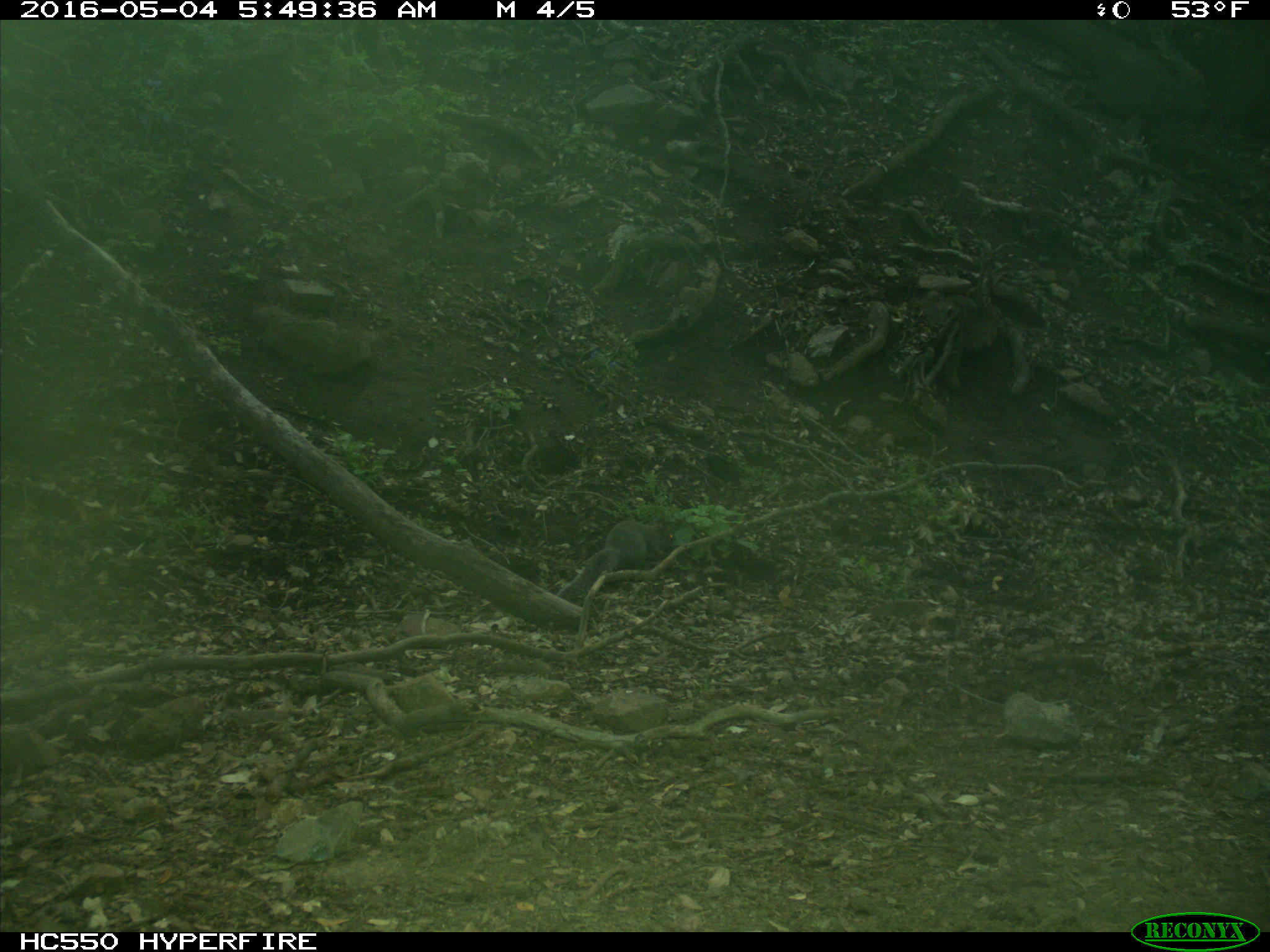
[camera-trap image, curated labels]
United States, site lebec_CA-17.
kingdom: Animalia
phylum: Chordata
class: Mammalia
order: Rodentia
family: Sciuridae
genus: Sciurus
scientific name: Sciurus carolinensis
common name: eastern gray squirrel